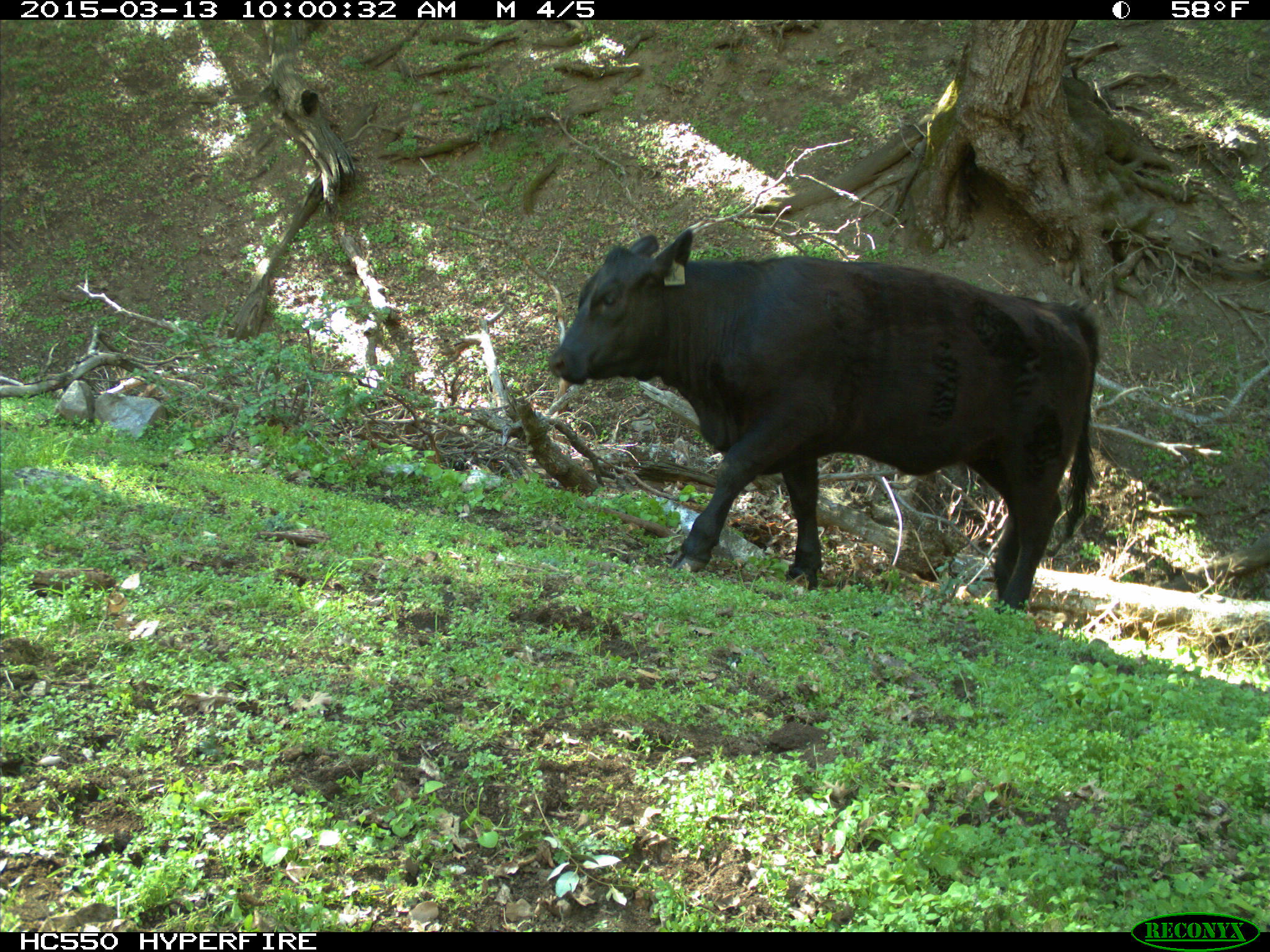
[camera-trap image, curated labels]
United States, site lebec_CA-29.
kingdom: Animalia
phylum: Chordata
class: Mammalia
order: Artiodactyla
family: Bovidae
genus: Bos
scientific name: Bos taurus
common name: domestic cow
Bos taurus (domestic cow).